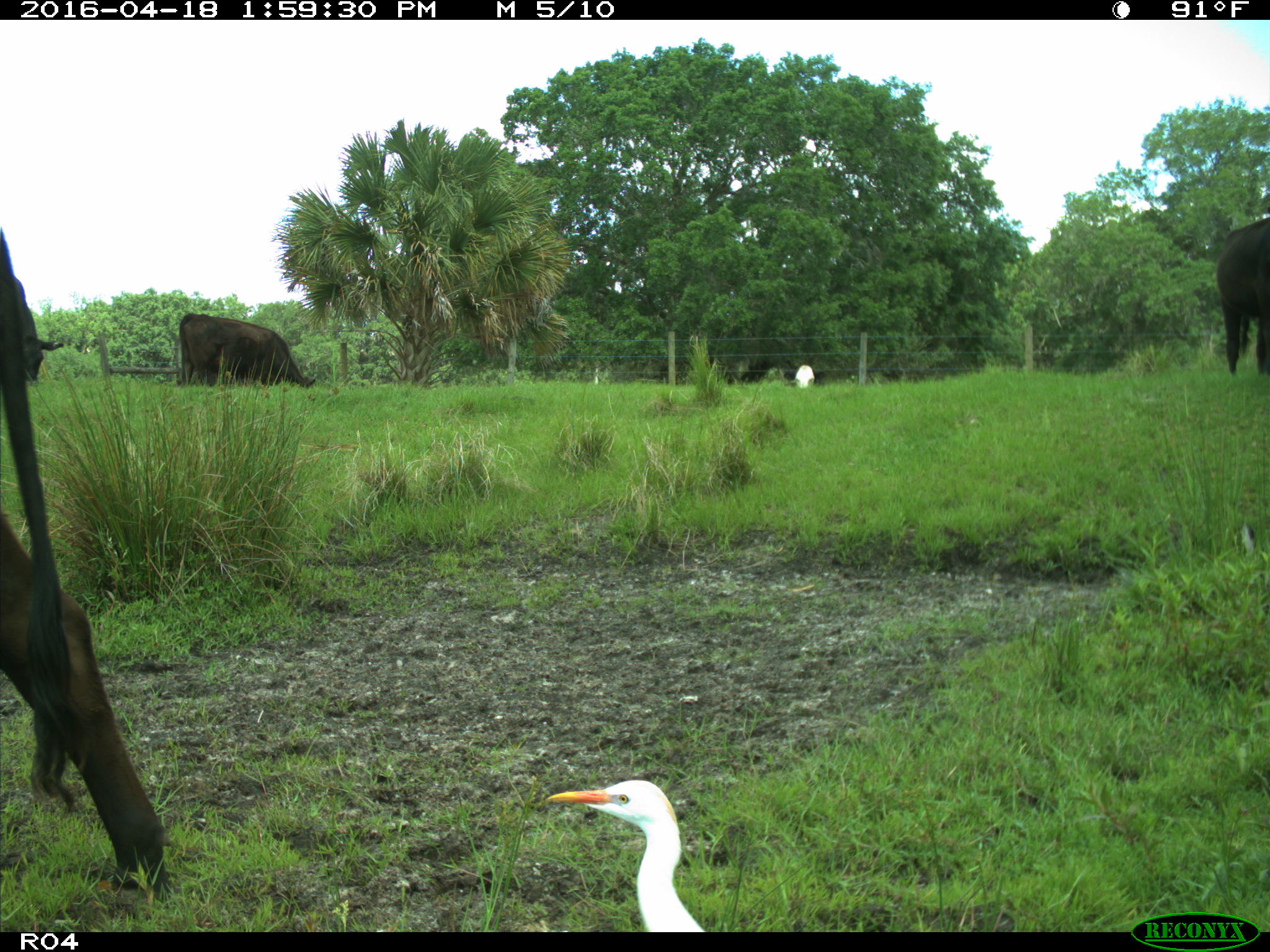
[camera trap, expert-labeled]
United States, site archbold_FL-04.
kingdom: Animalia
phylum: Chordata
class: Mammalia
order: Artiodactyla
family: Bovidae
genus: Bos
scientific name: Bos taurus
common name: domestic cow